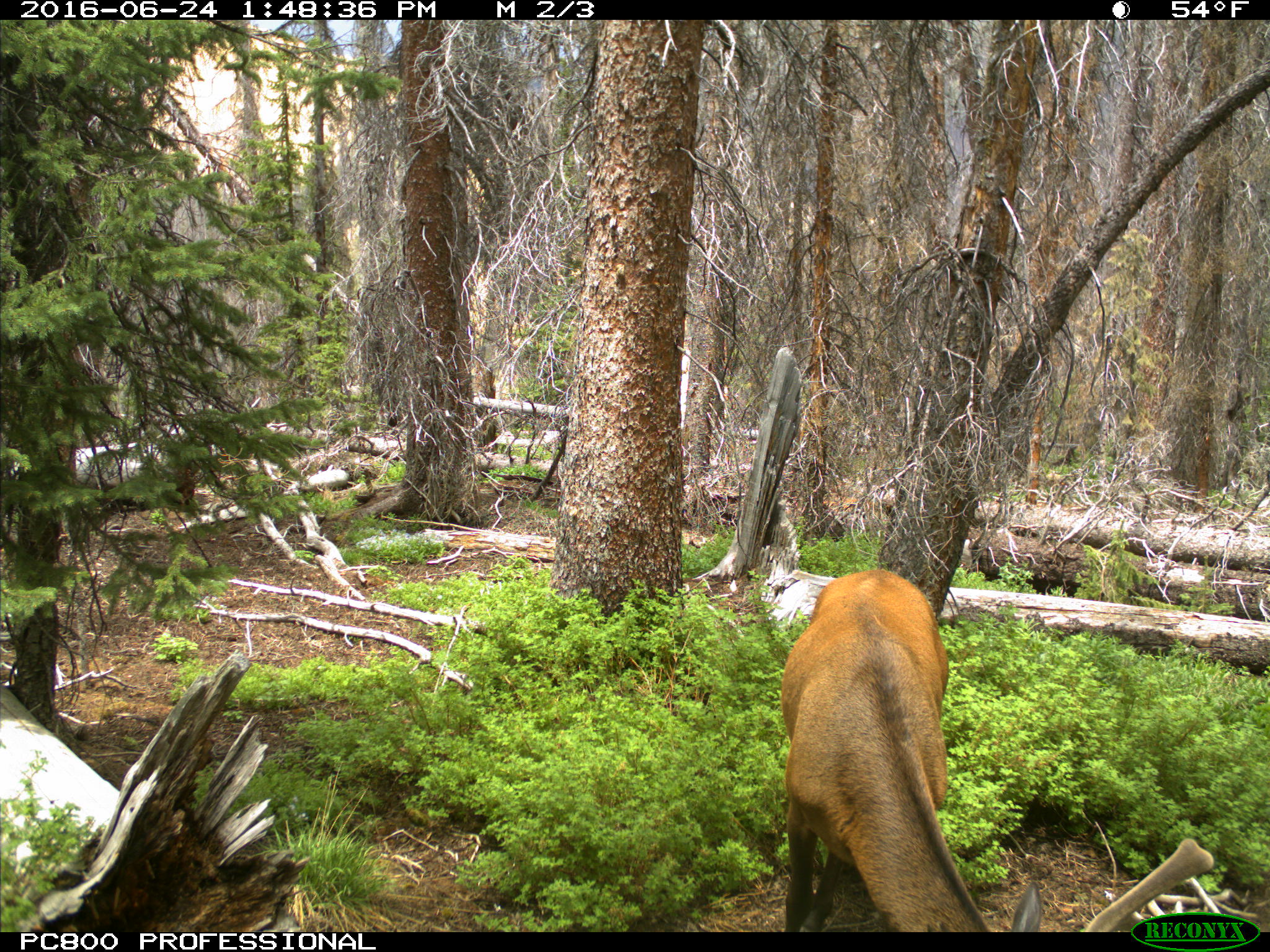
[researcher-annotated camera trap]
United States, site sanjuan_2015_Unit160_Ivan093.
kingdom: Animalia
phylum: Chordata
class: Mammalia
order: Artiodactyla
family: Cervidae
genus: Cervus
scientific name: Cervus elaphus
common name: red deer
Cervus elaphus (red deer).